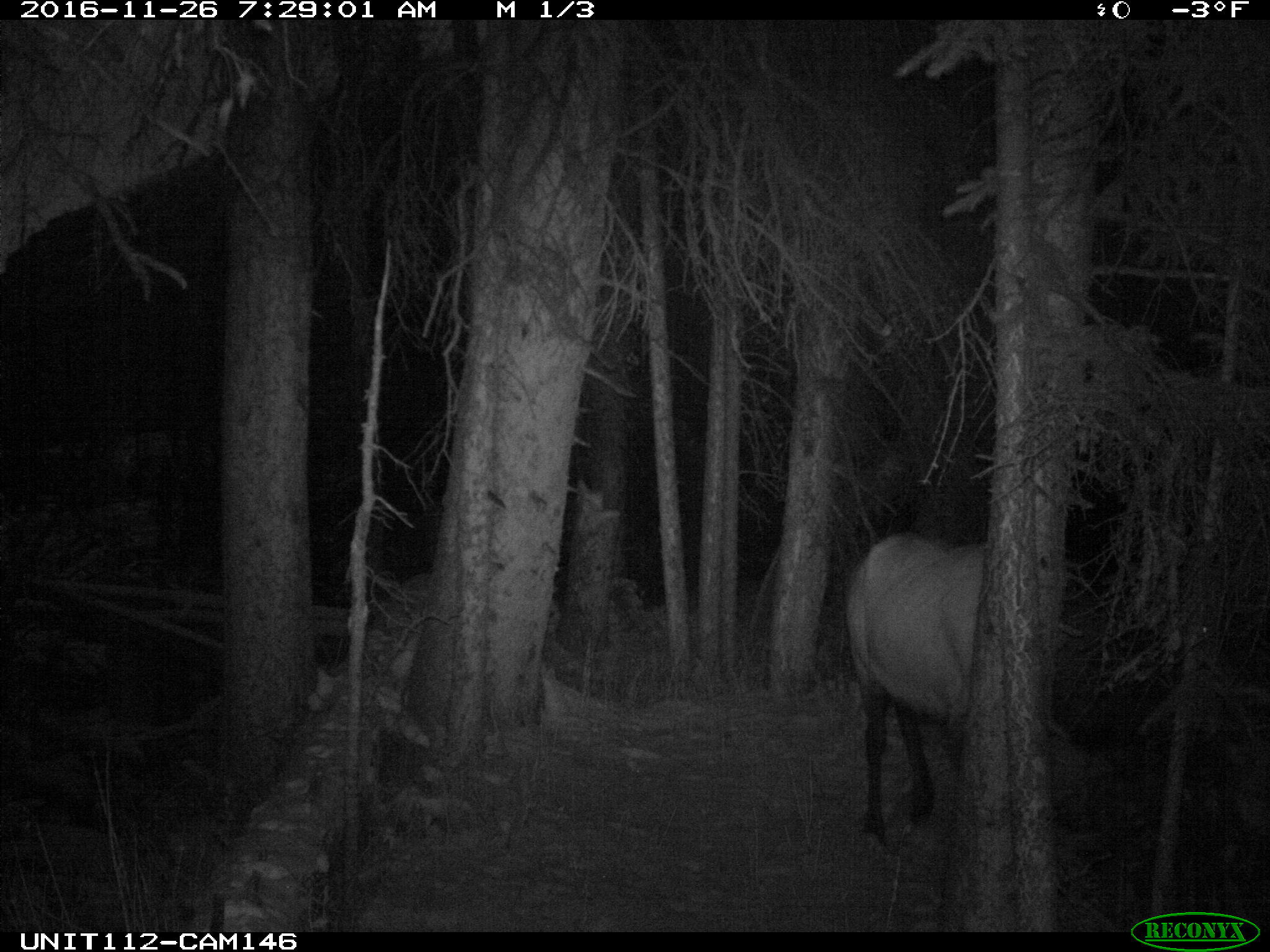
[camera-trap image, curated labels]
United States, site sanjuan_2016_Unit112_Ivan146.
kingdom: Animalia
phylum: Chordata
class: Mammalia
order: Artiodactyla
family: Cervidae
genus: Cervus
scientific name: Cervus elaphus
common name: red deer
Cervus elaphus (red deer).